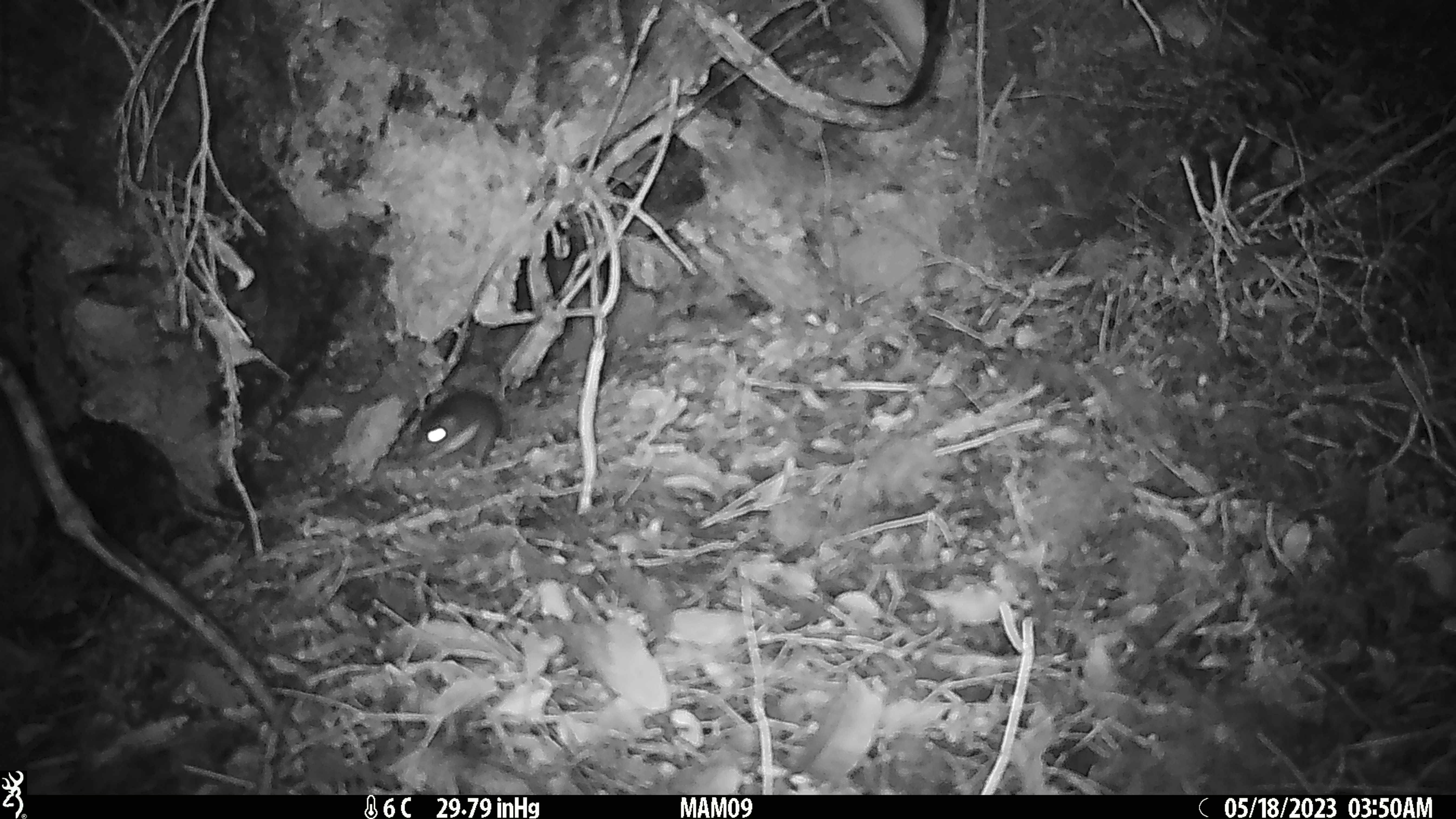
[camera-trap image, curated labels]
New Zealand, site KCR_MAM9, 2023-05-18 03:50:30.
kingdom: Animalia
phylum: Chordata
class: Mammalia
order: Rodentia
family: Muridae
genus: Rattus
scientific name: Rattus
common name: rat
Rat (Rattus).